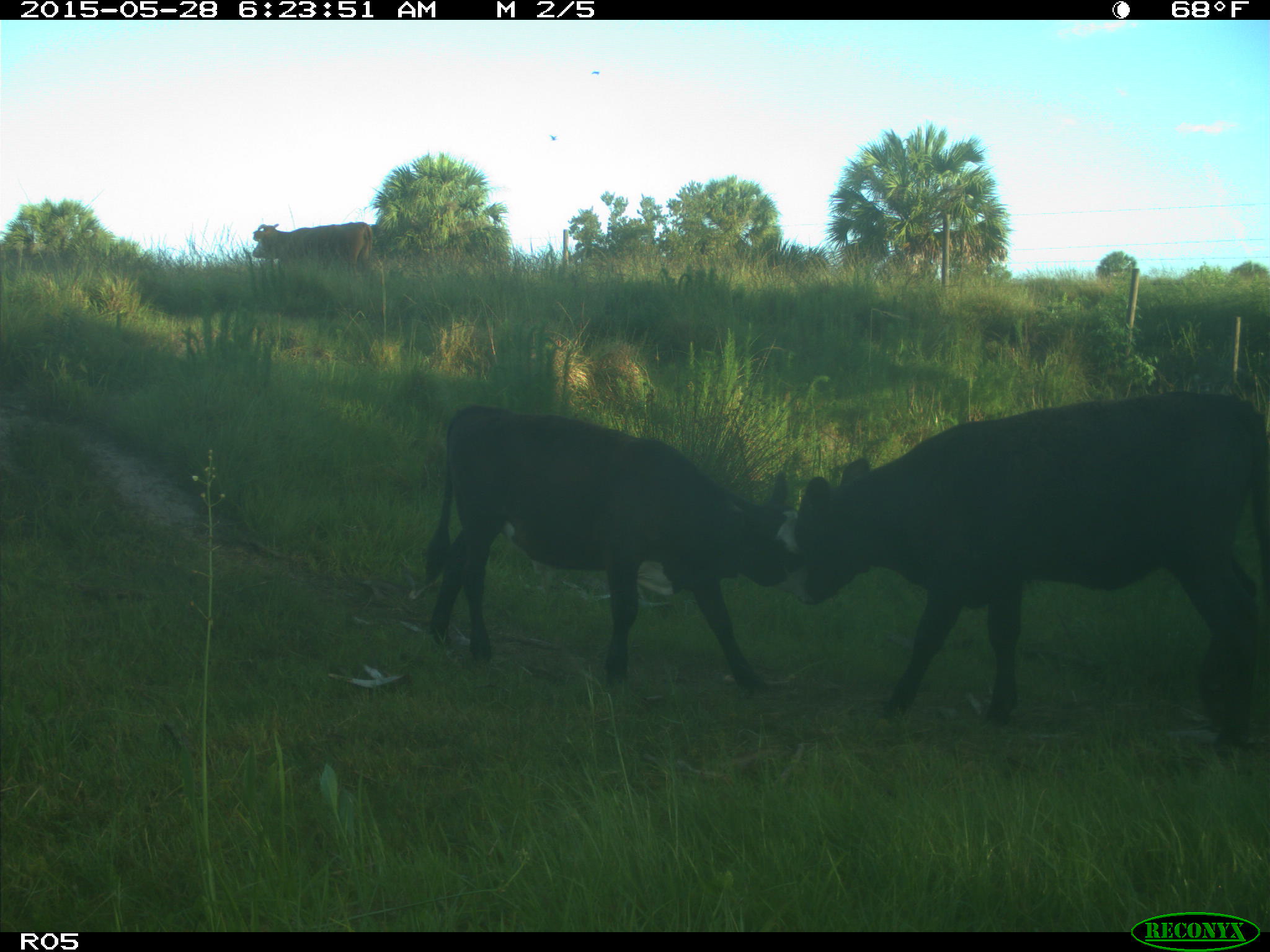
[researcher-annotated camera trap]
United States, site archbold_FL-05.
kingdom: Animalia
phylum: Chordata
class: Mammalia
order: Artiodactyla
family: Bovidae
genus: Bos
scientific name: Bos taurus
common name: domestic cow